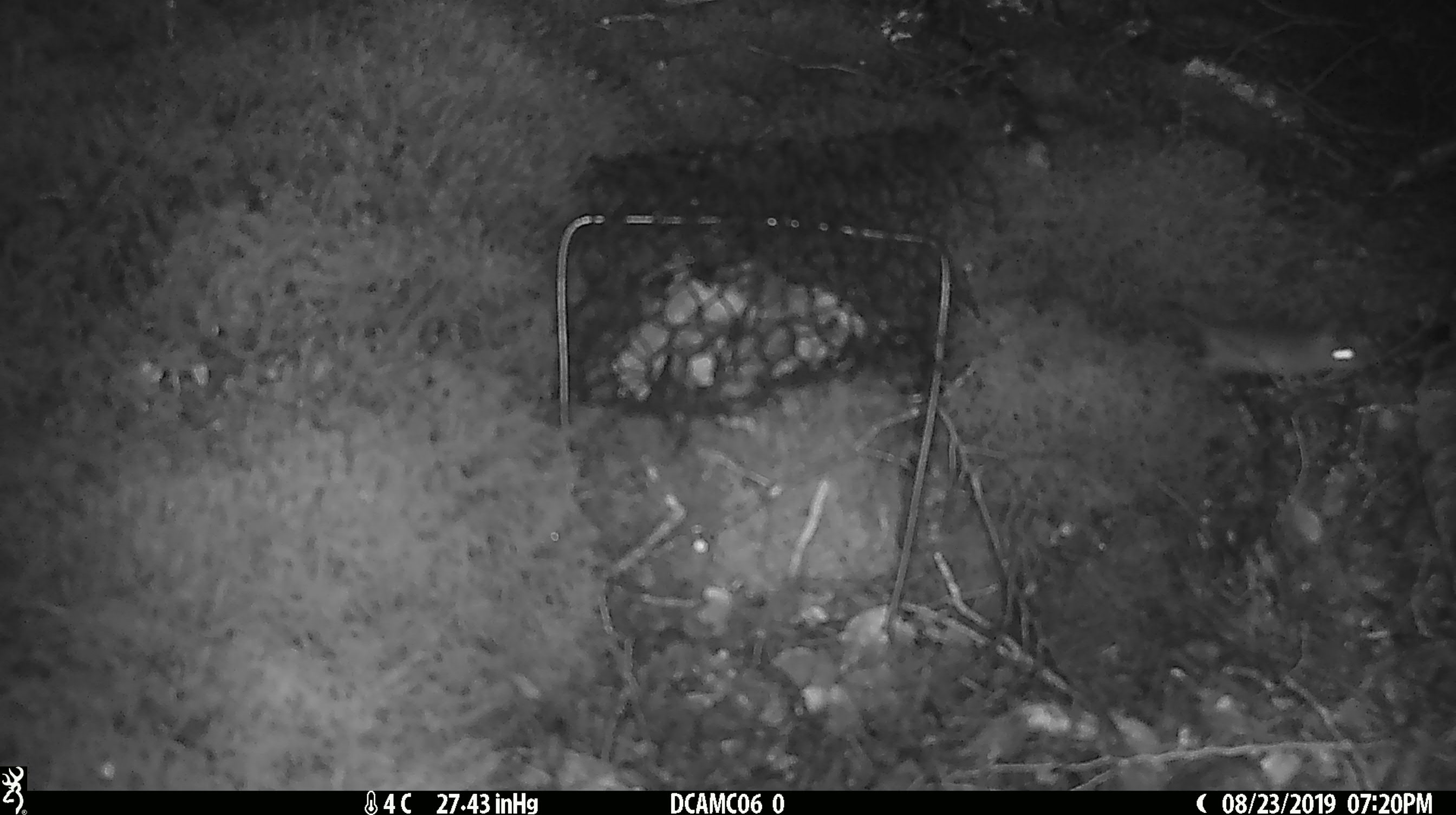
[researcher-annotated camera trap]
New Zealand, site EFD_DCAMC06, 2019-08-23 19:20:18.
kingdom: Animalia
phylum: Chordata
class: Mammalia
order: Rodentia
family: Muridae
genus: Mus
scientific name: Mus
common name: mouse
Mouse (Mus).